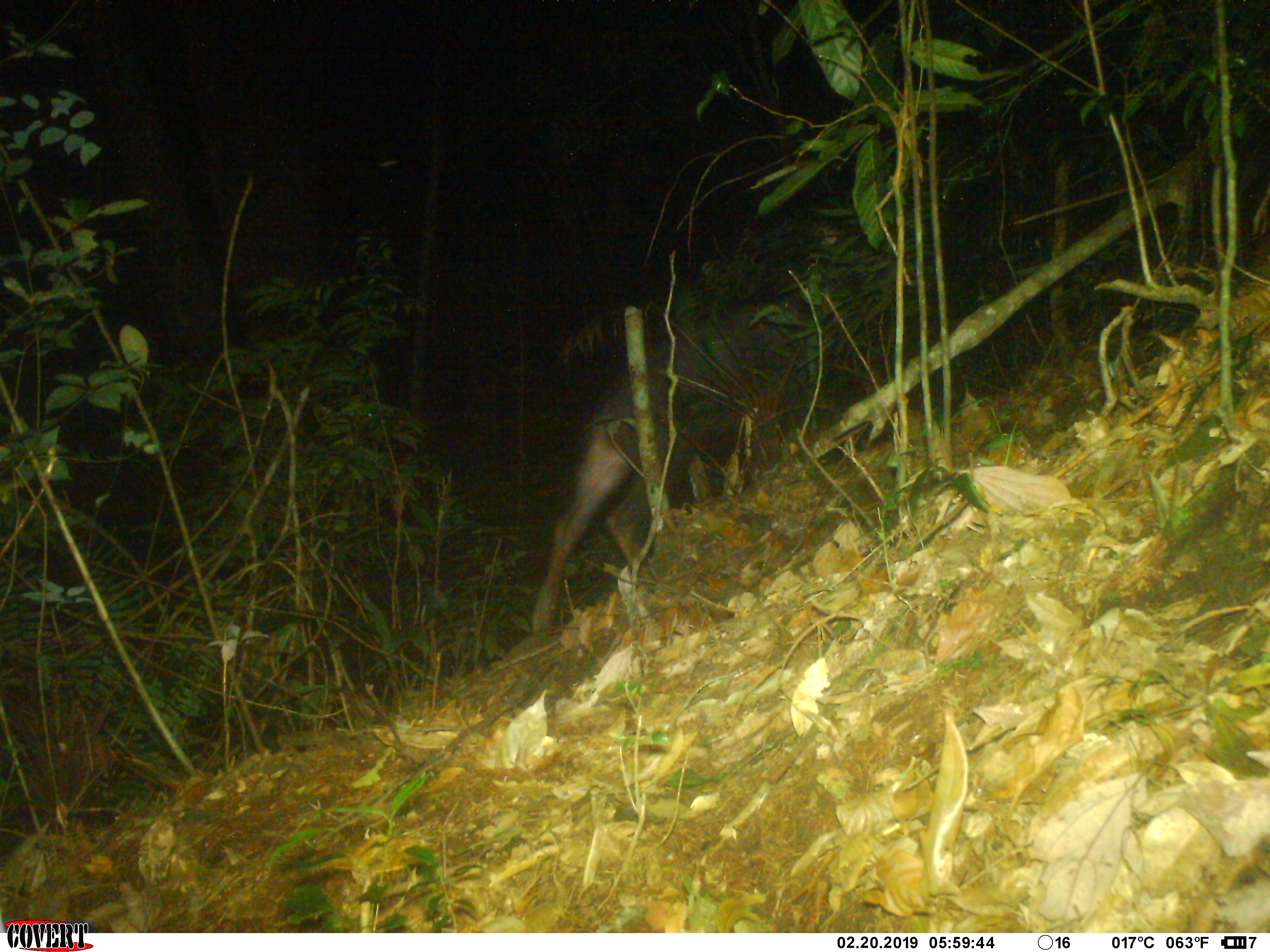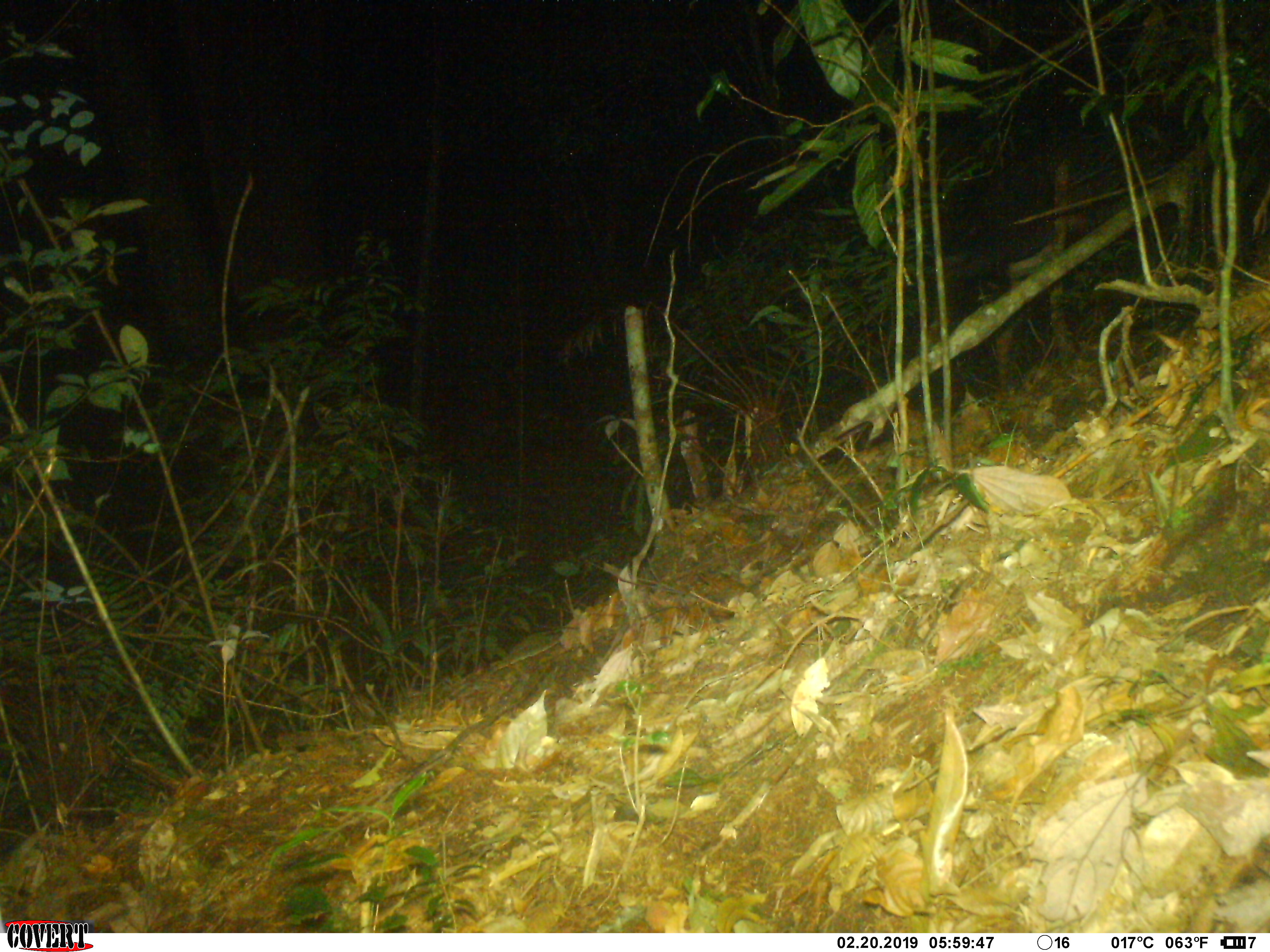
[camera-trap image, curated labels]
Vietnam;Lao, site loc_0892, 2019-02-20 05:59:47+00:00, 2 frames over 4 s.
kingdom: Animalia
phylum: Chordata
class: Mammalia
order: Artiodactyla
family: Bovidae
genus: Capricornis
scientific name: Capricornis sumatraensis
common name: chinese serow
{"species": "chinese serow (Capricornis sumatraensis)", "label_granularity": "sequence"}